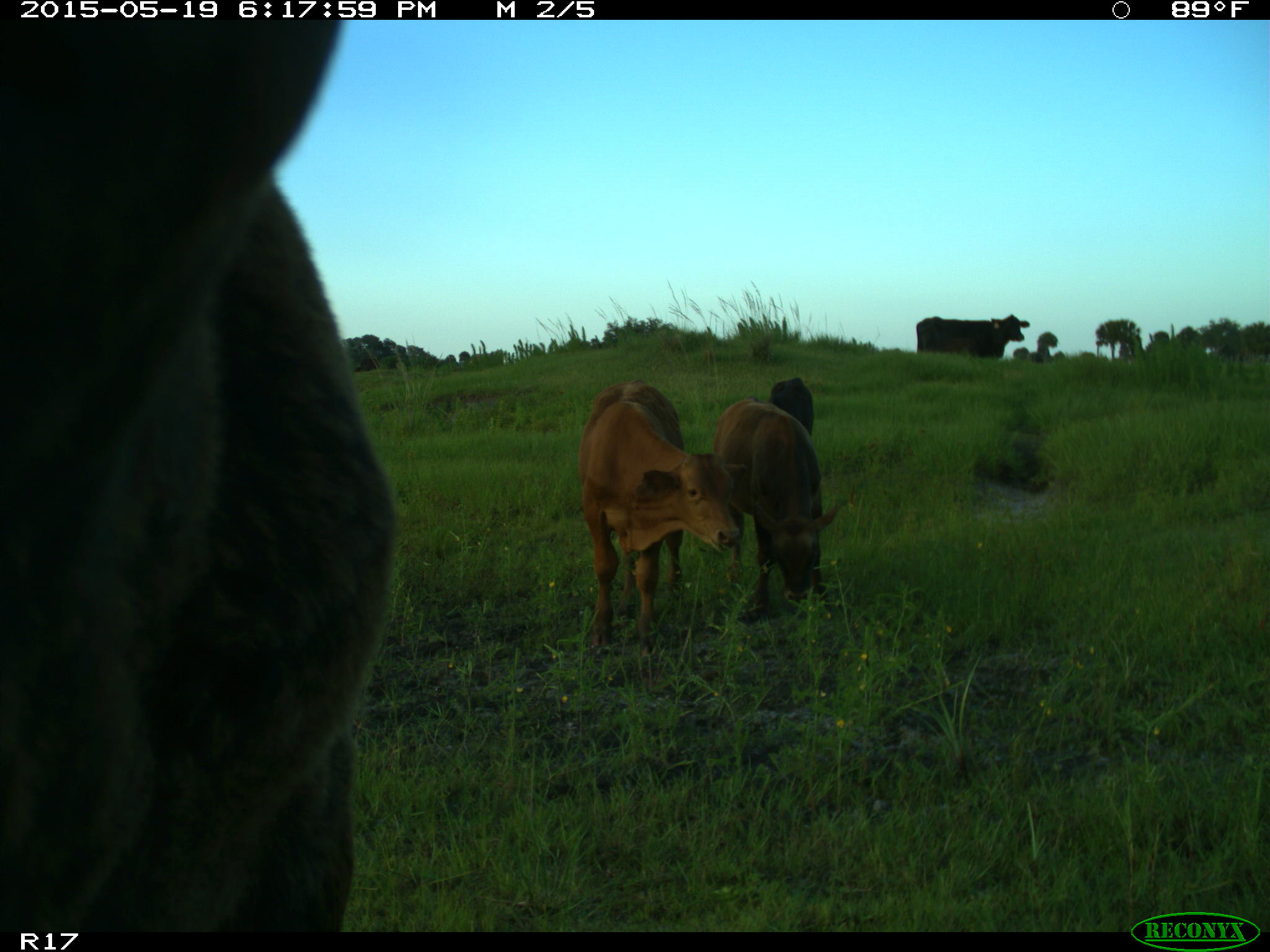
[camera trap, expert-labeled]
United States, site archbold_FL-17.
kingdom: Animalia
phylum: Chordata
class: Mammalia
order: Artiodactyla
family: Bovidae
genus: Bos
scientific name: Bos taurus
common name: domestic cow